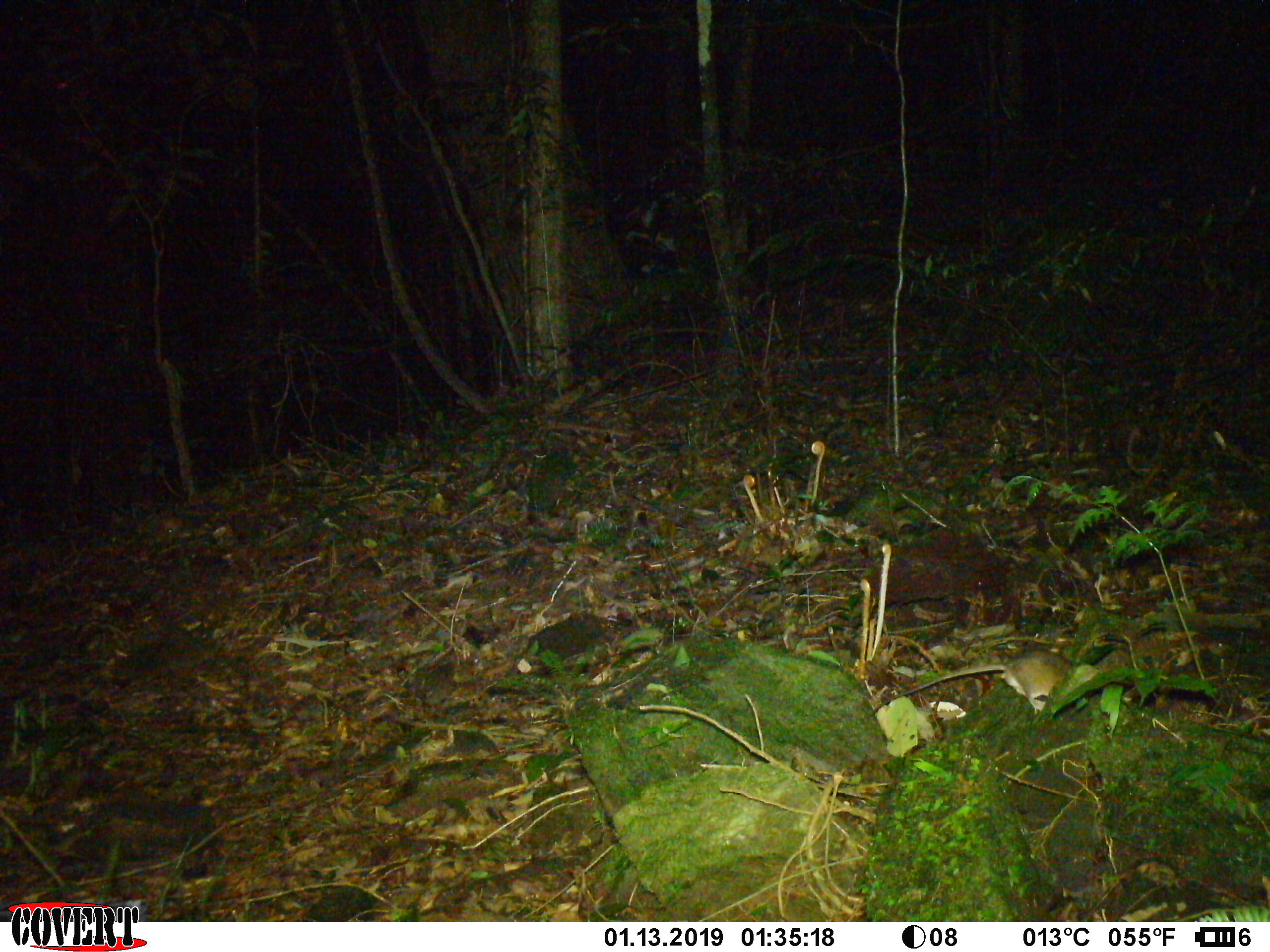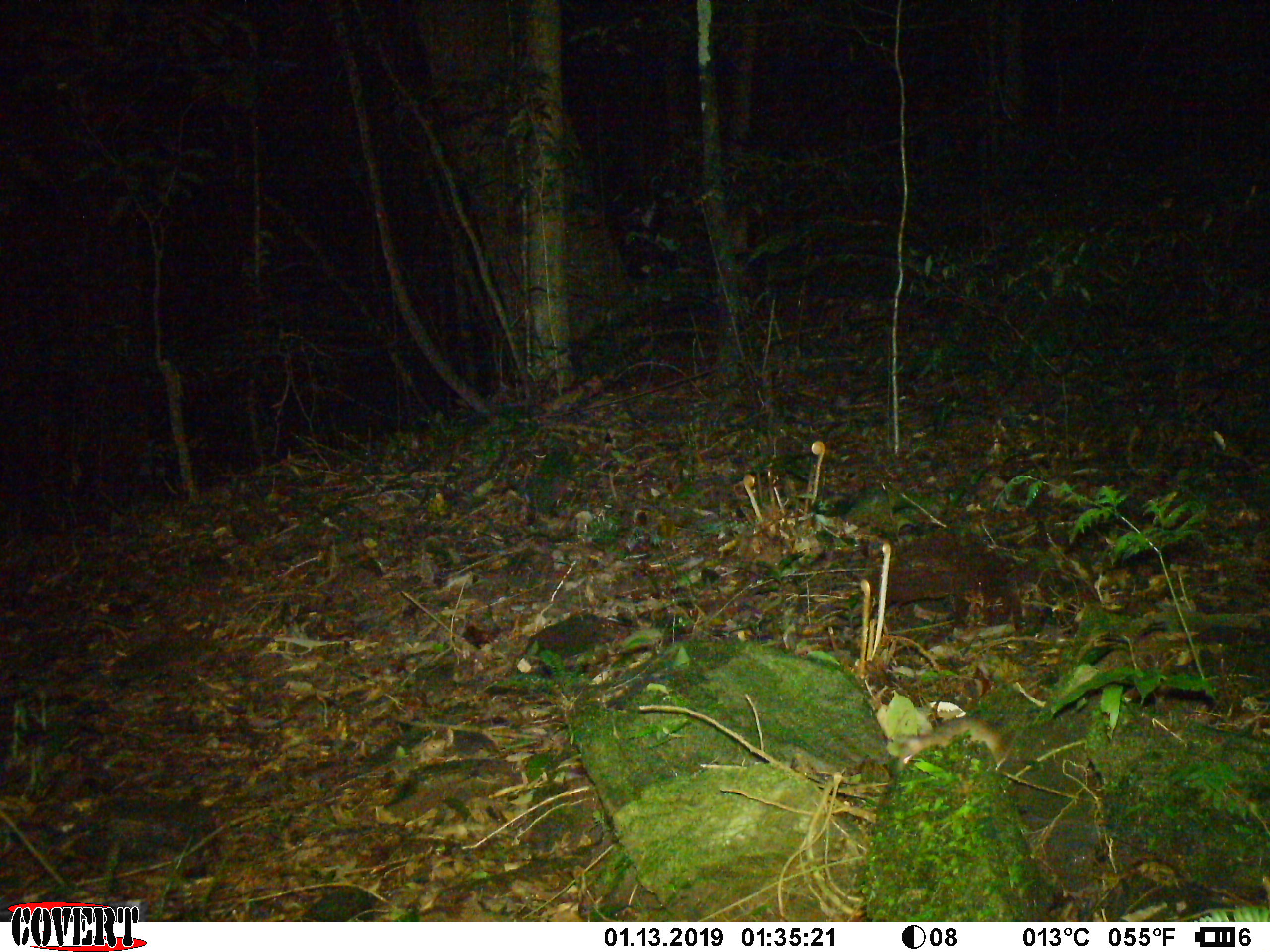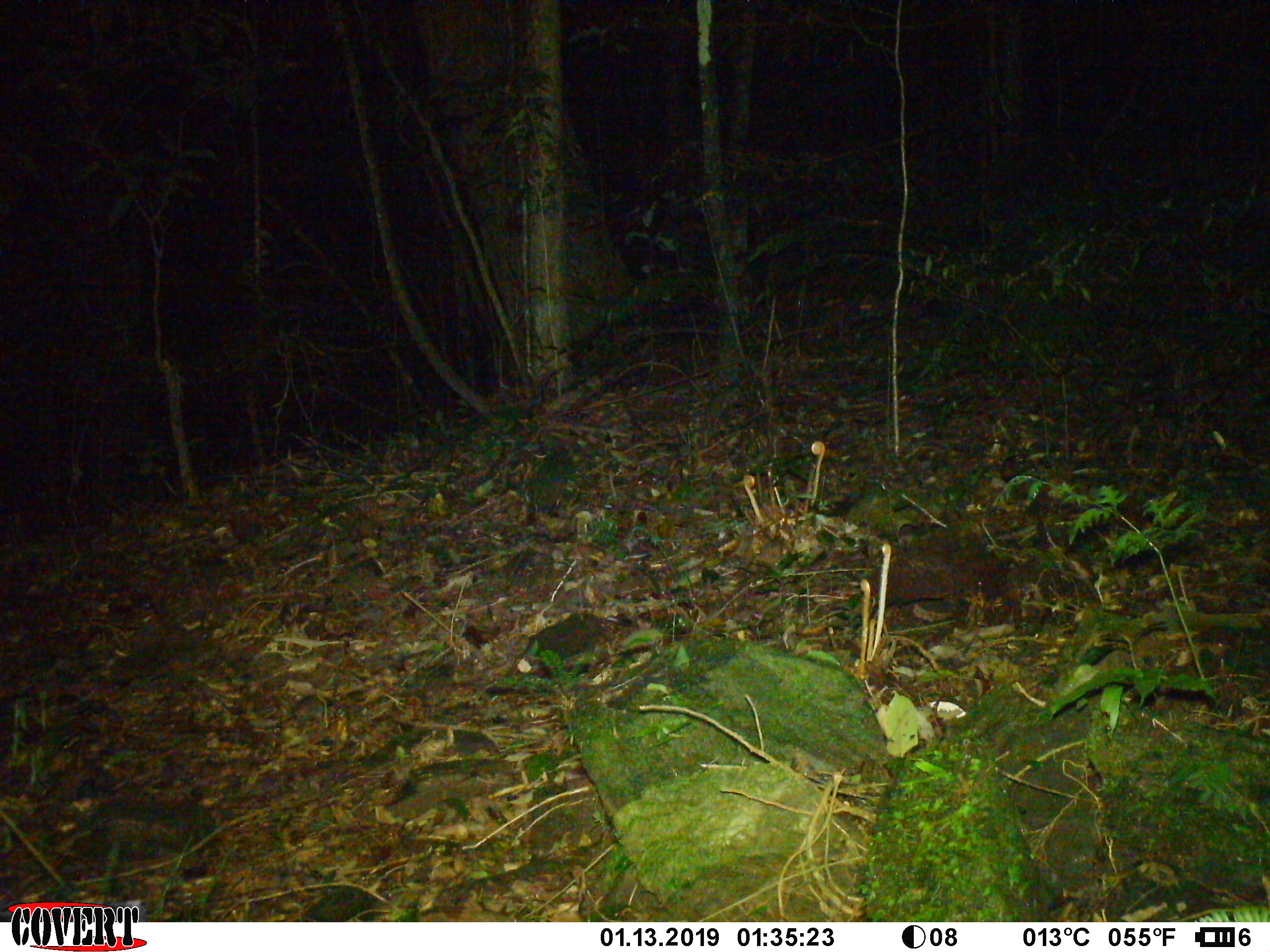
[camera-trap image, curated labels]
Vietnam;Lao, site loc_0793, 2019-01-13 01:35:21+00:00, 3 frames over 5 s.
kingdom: Animalia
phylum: Chordata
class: Mammalia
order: Rodentia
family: Muridae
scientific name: Muridae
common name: old-world mice and rats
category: unidentified murid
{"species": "unidentified murid (old-world mice and rats) (Muridae)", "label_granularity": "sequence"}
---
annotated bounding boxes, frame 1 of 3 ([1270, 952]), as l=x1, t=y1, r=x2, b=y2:
unidentified murid: l=873, t=648, r=1075, b=716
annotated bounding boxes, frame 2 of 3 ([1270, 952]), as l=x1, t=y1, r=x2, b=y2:
unidentified murid: l=895, t=714, r=1014, b=772